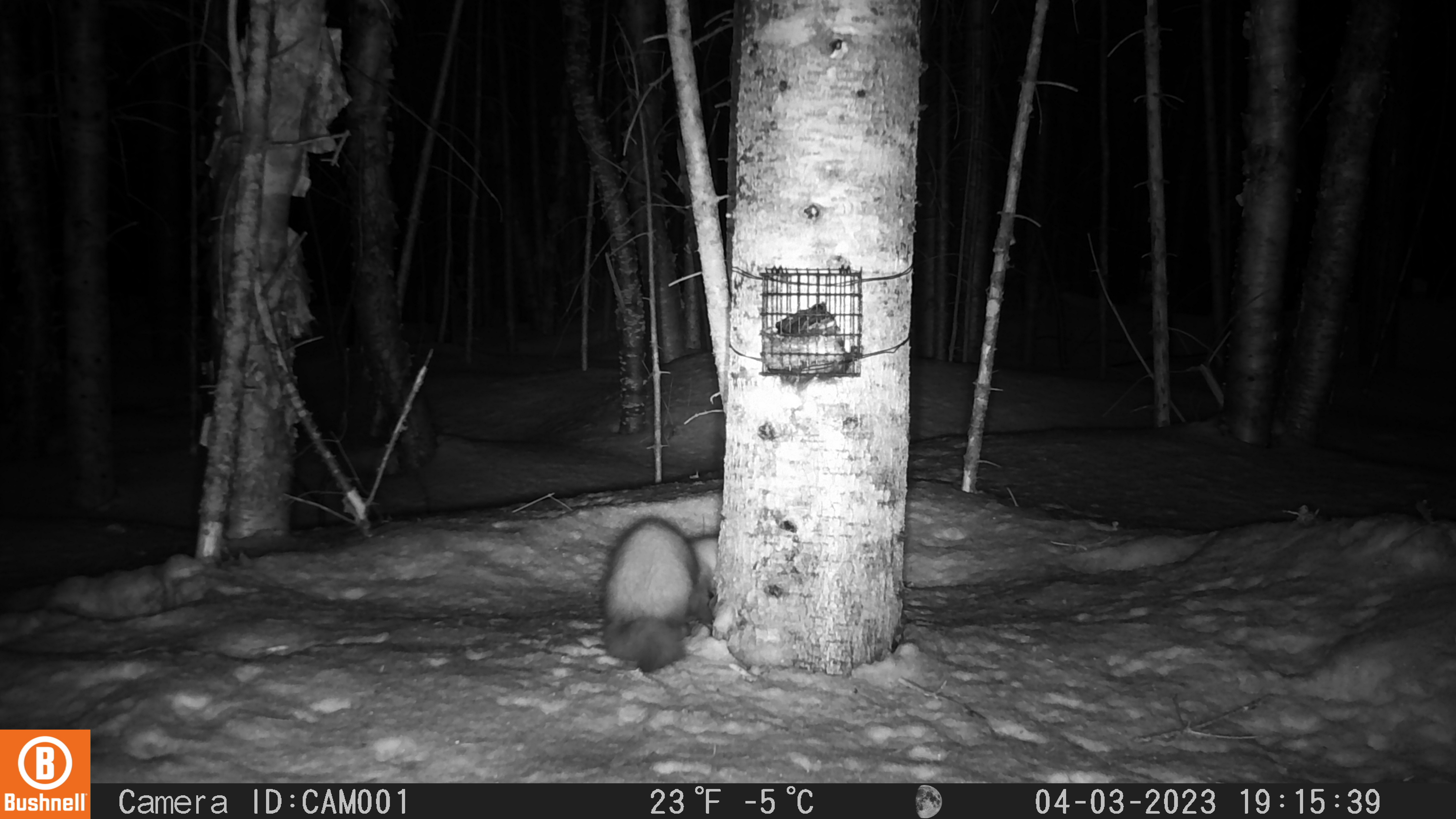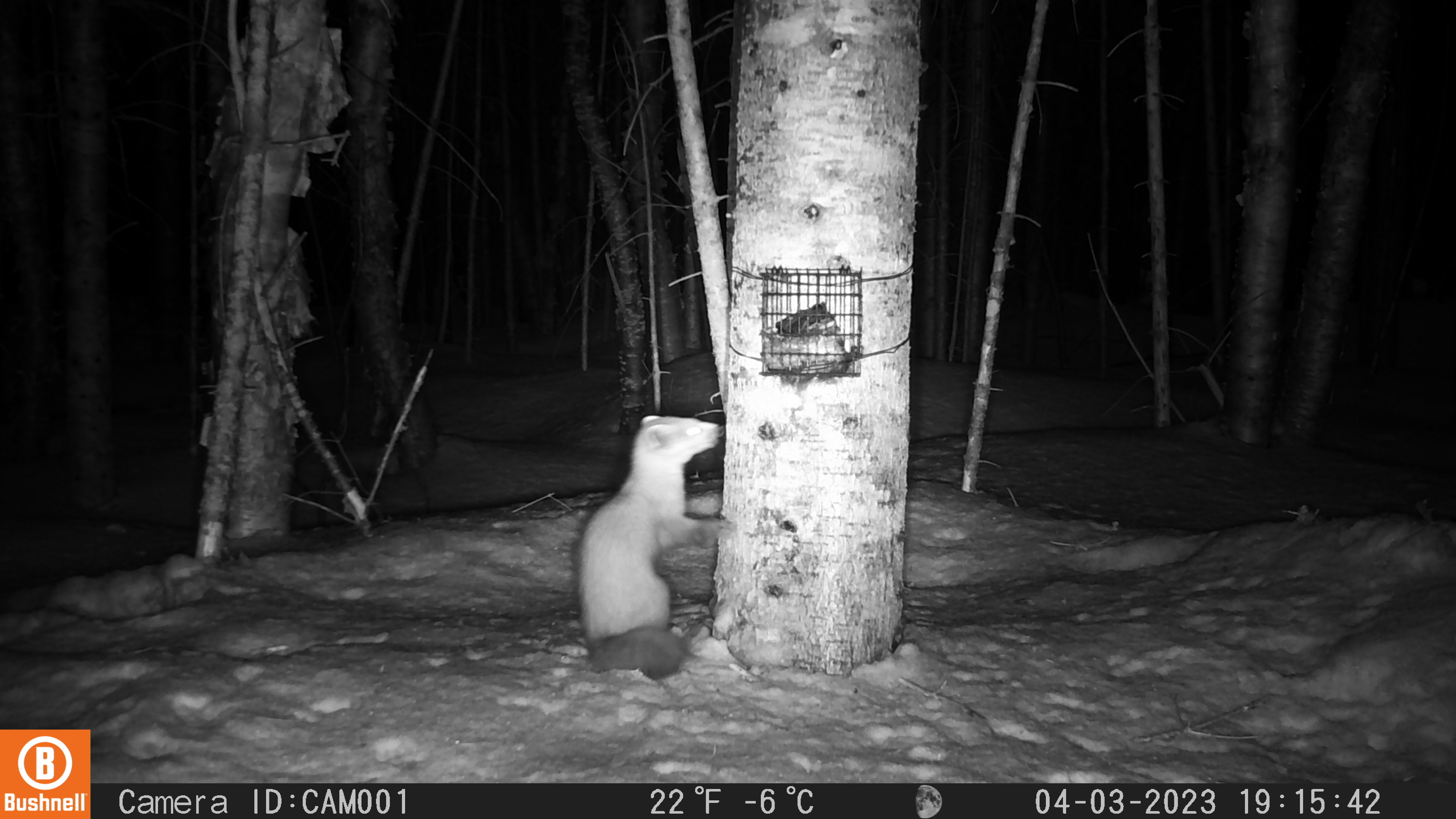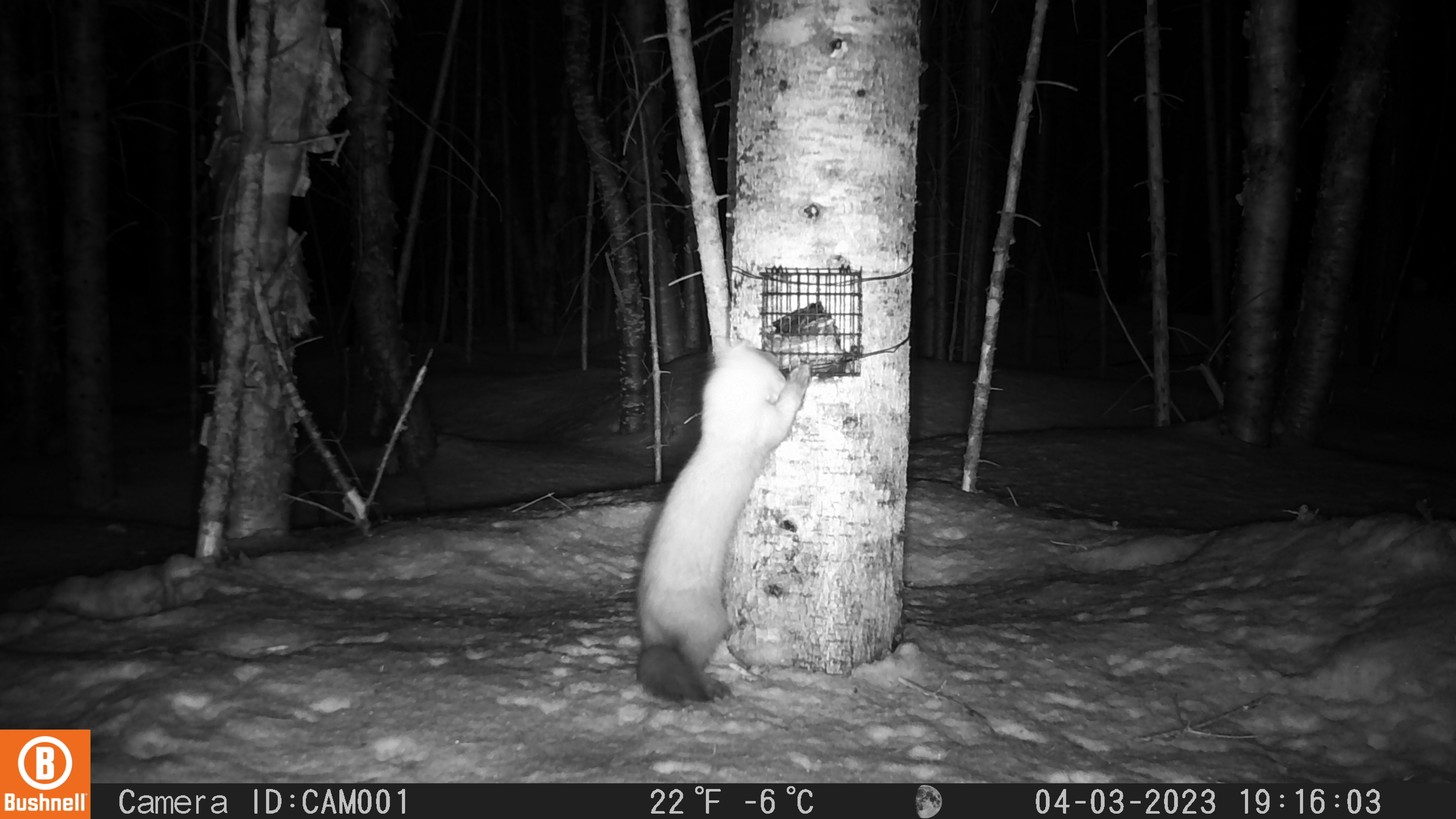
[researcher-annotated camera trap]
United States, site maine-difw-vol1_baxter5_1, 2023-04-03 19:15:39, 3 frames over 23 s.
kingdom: Animalia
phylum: Chordata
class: Mammalia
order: Carnivora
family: Mustelidae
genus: Martes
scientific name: Martes americana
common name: american marten